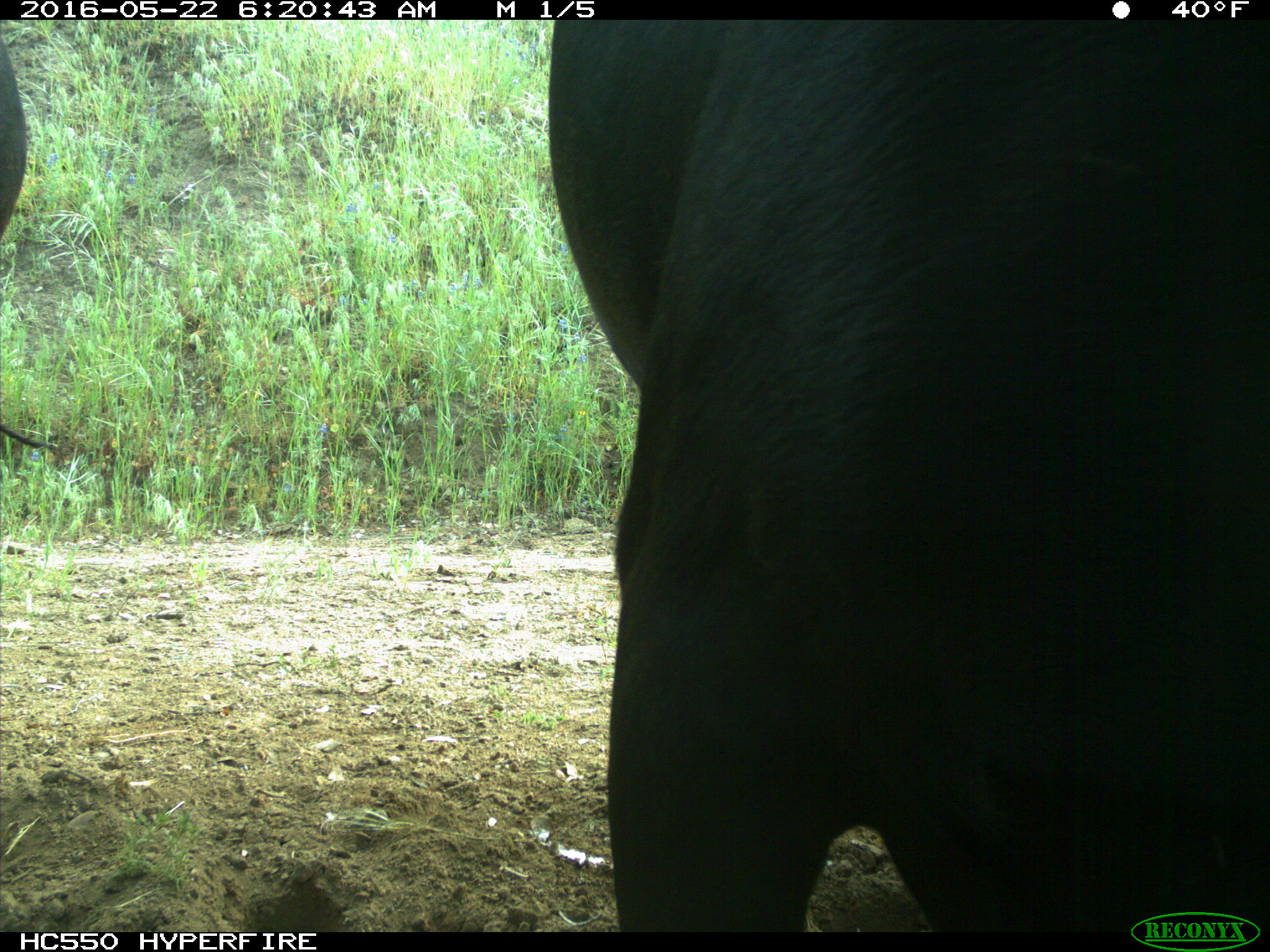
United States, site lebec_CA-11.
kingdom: Animalia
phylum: Chordata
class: Mammalia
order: Artiodactyla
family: Bovidae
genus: Bos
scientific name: Bos taurus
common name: domestic cow